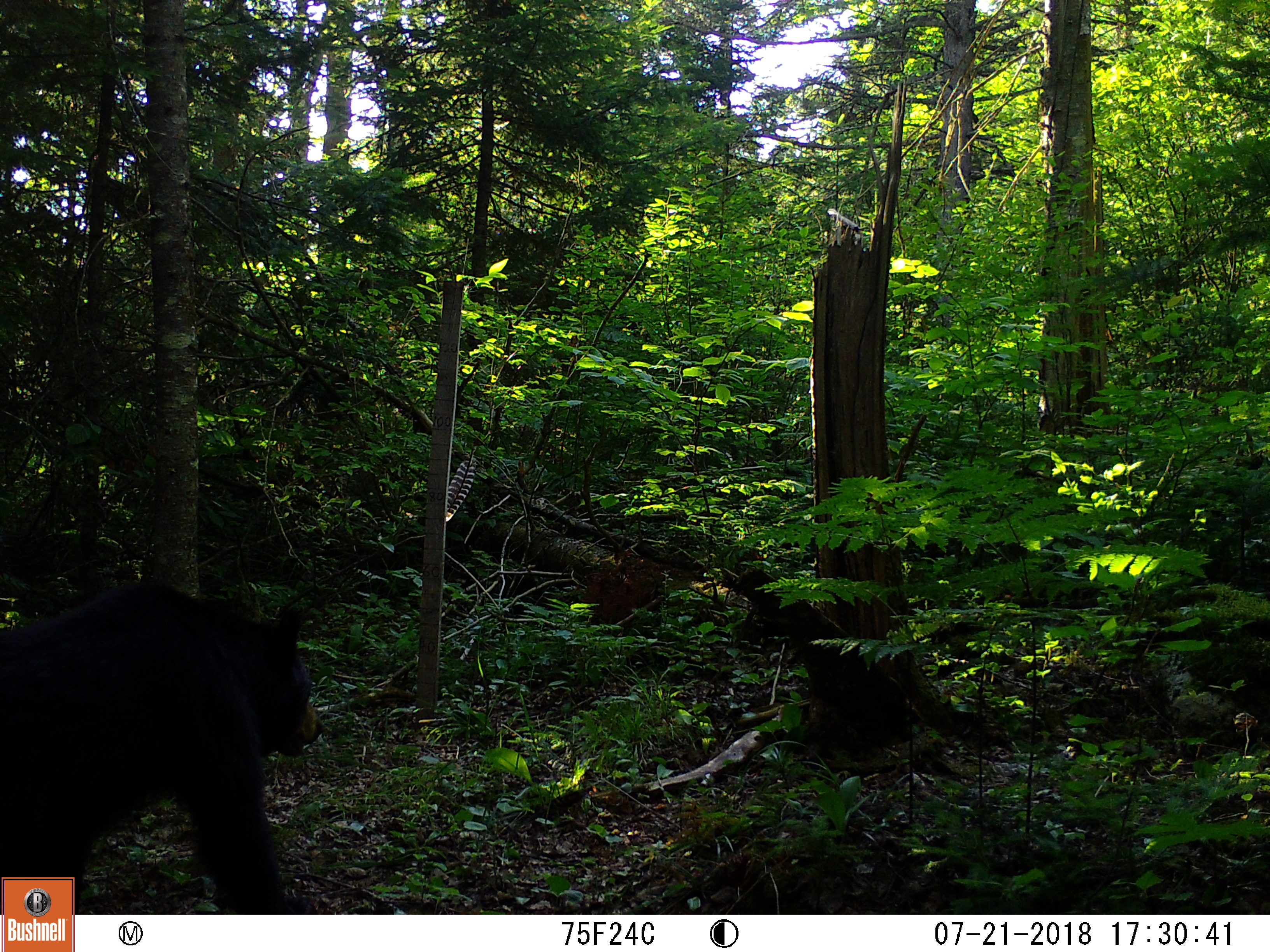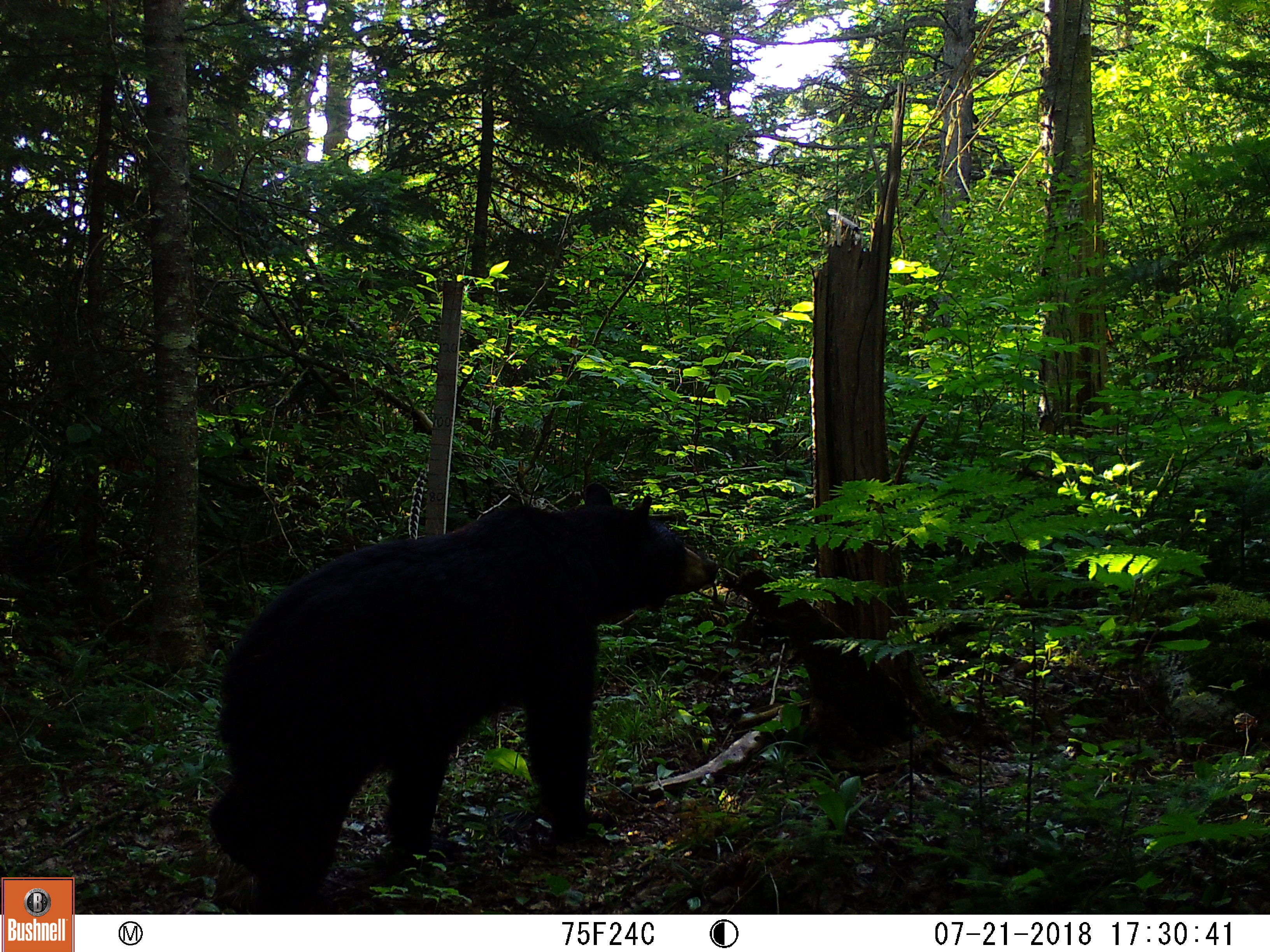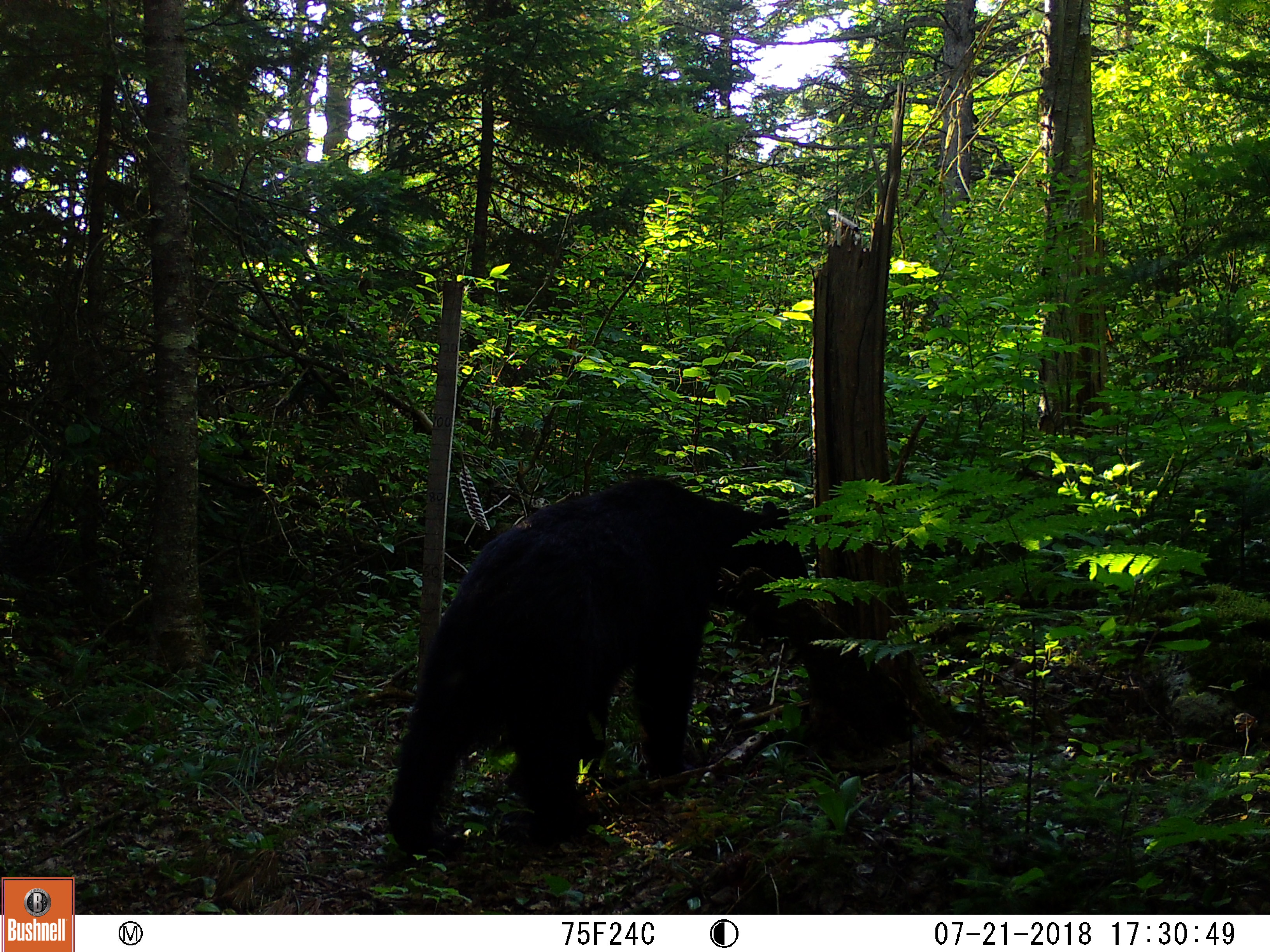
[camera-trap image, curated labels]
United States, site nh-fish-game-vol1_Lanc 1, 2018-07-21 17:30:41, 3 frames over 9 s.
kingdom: Animalia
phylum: Chordata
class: Mammalia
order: Carnivora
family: Ursidae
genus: Ursus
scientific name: Ursus americanus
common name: black bear